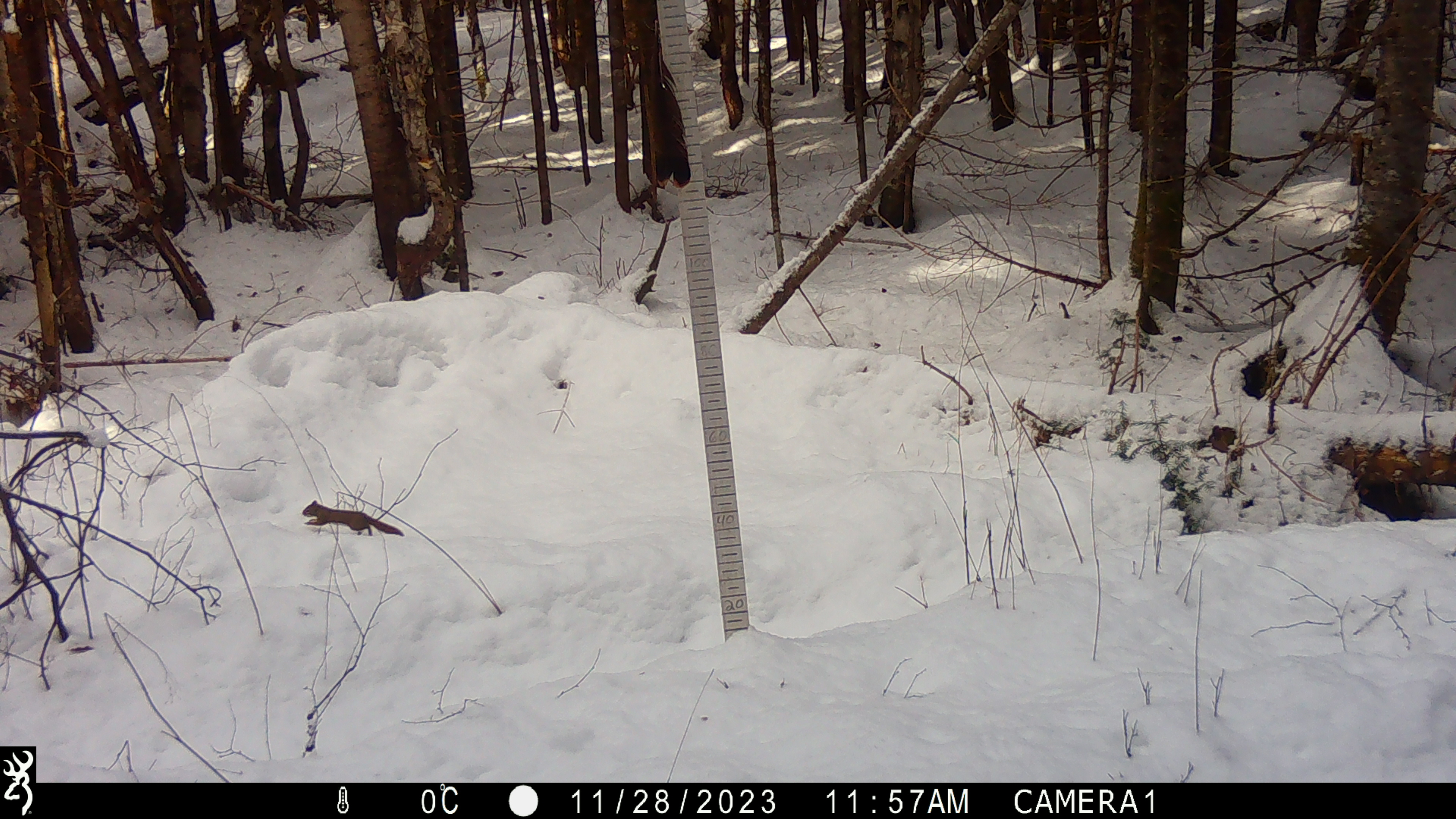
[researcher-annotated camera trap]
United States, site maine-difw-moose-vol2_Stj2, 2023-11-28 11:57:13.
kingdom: Animalia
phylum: Chordata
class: Mammalia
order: Rodentia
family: Sciuridae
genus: Tamiasciurus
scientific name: Tamiasciurus hudsonicus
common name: red squirrel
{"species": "red squirrel (Tamiasciurus hudsonicus)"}